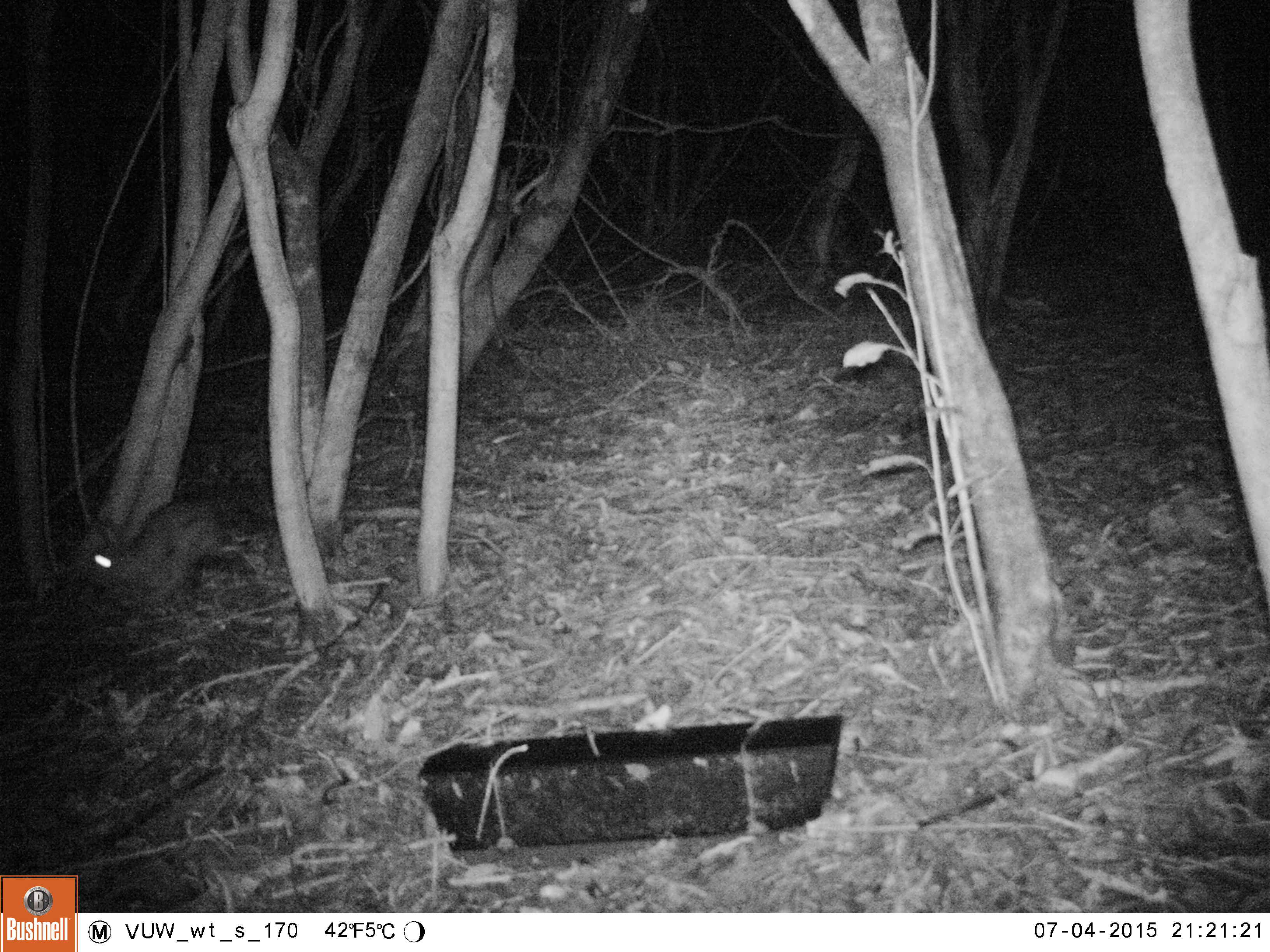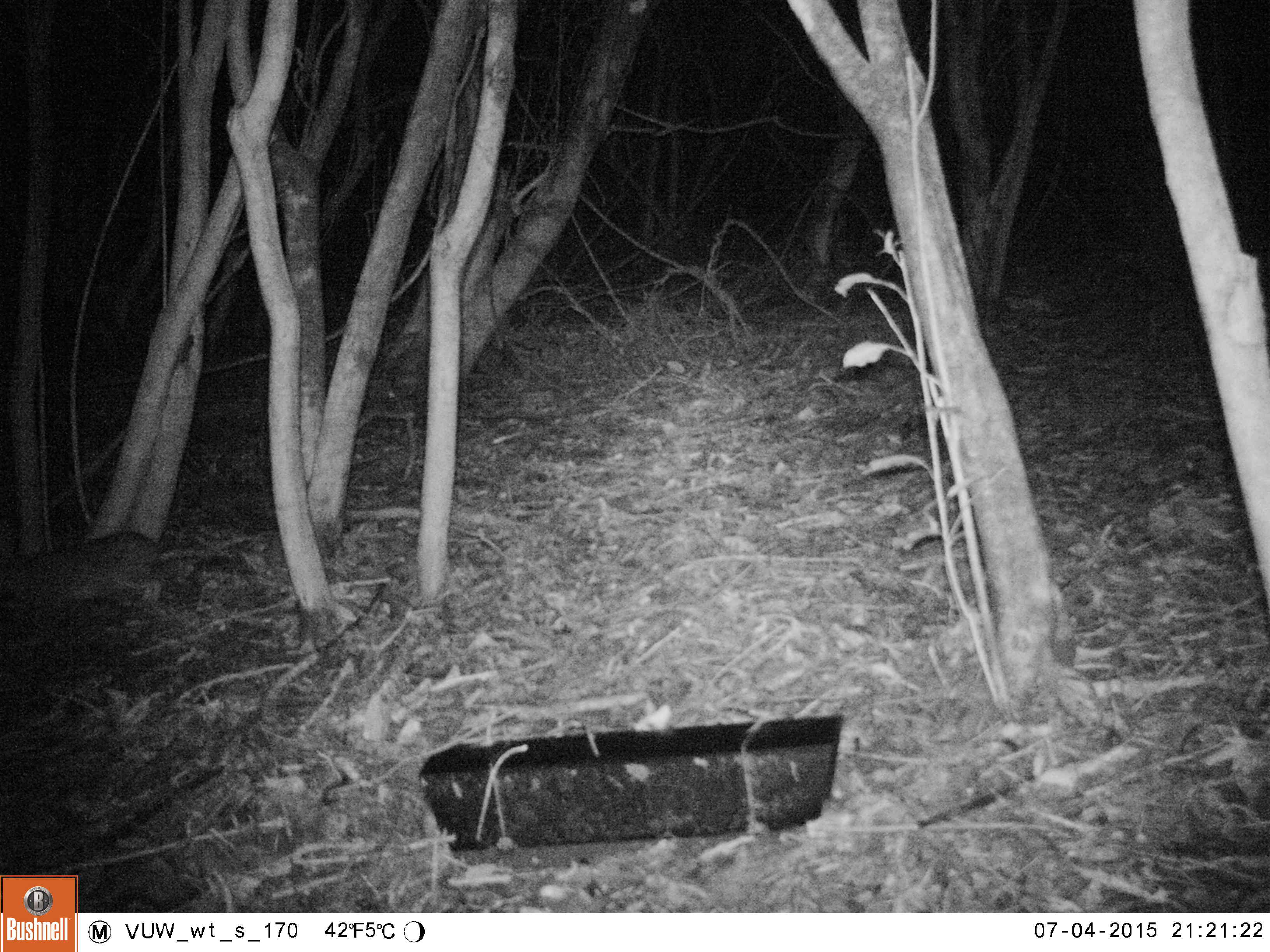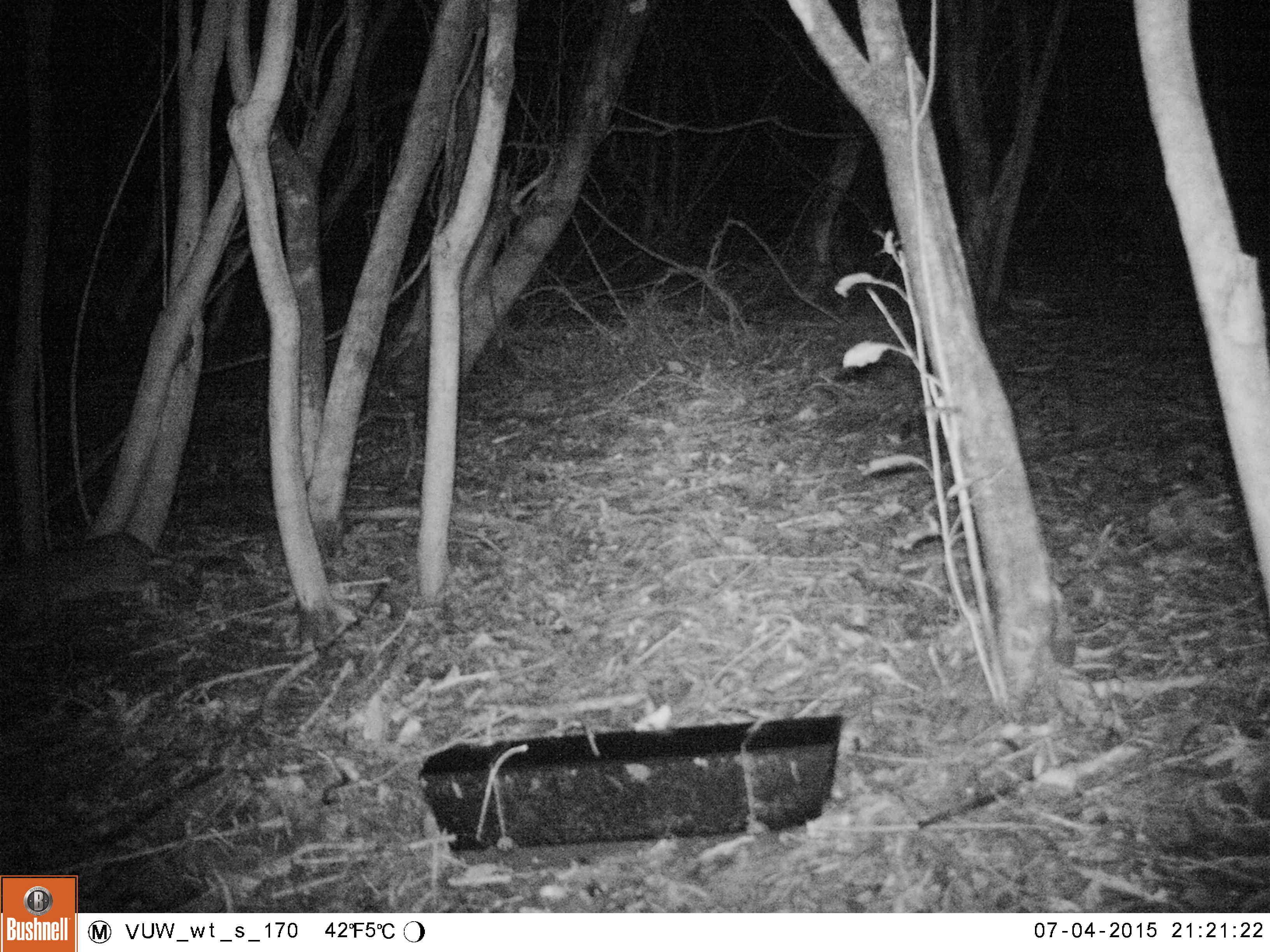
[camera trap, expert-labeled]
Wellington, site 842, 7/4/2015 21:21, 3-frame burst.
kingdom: Animalia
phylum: Chordata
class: Mammalia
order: Lagomorpha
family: Leporidae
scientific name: Leporidae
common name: rabbit